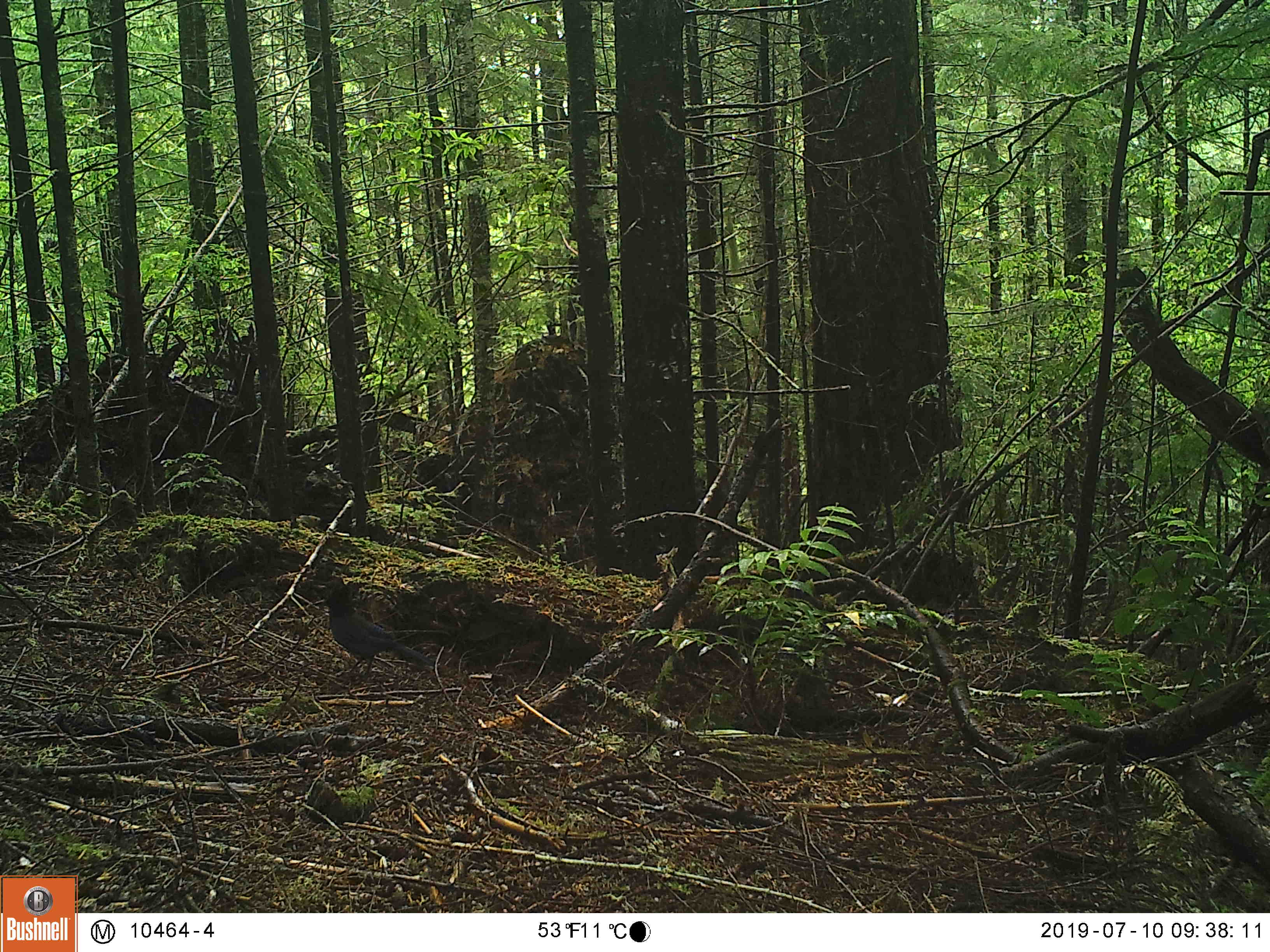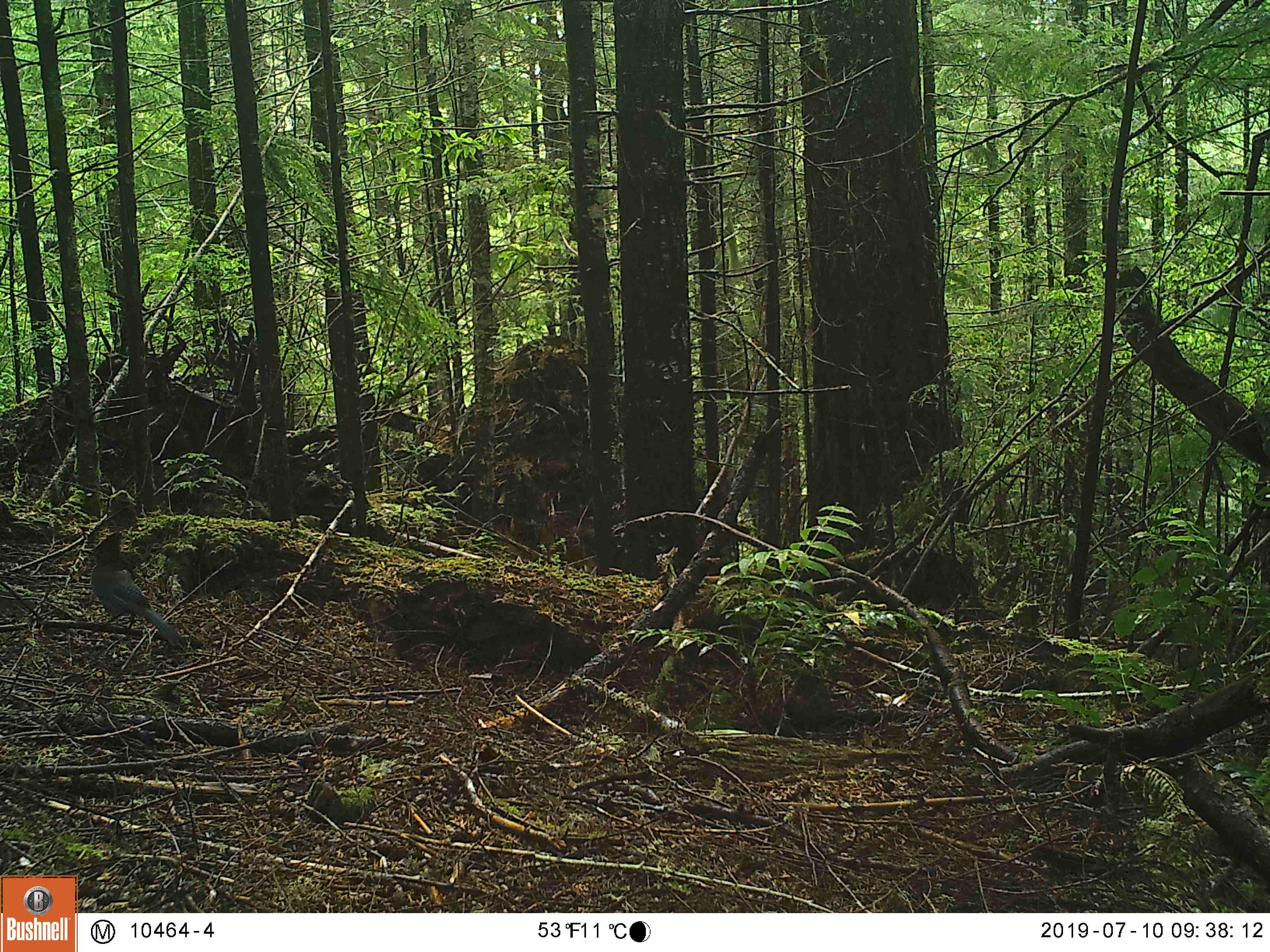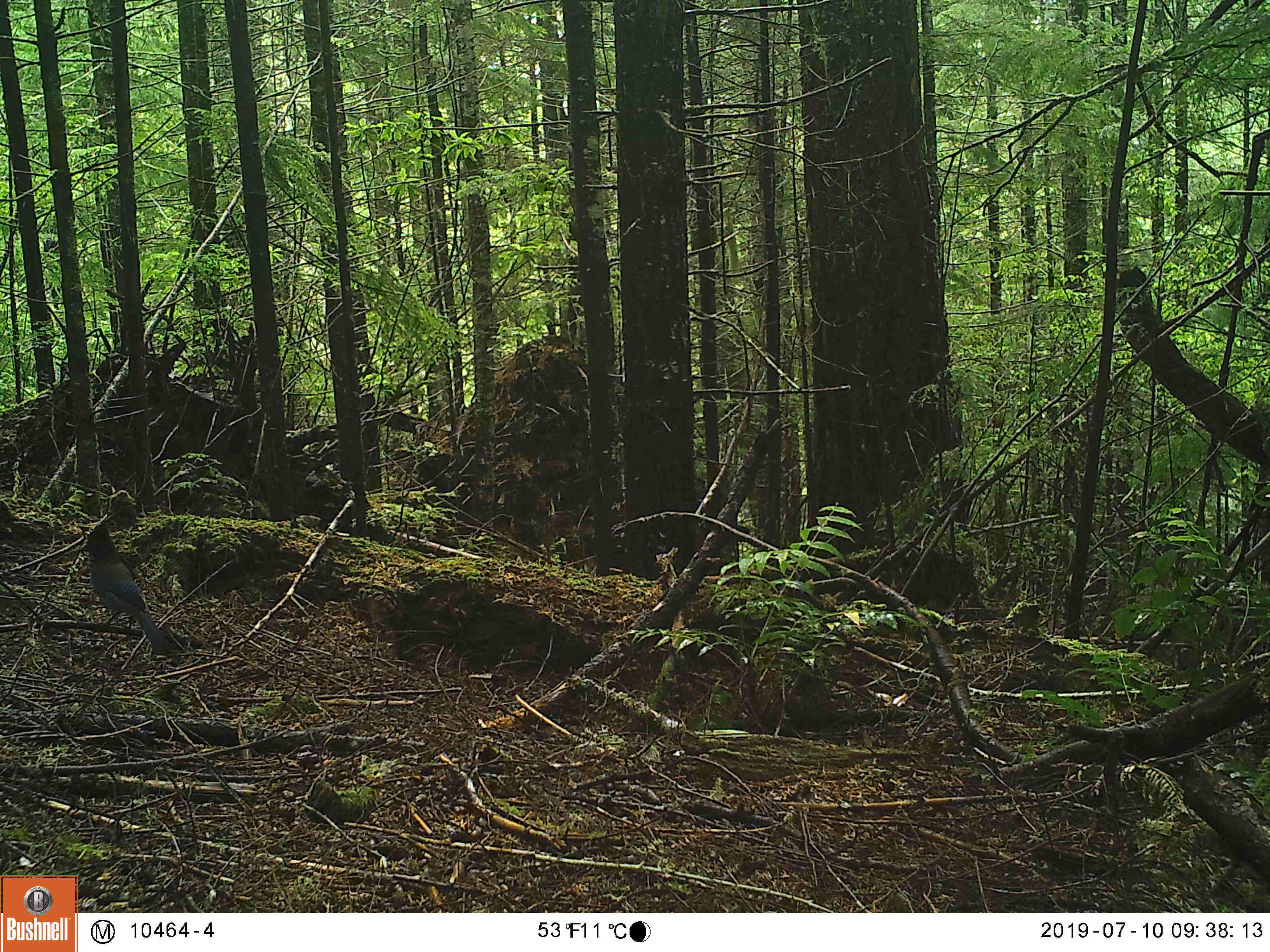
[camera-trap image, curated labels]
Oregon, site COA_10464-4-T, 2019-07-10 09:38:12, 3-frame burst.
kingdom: Animalia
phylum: Chordata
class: Aves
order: Passeriformes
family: Corvidae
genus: Cyanocitta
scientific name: Cyanocitta stelleri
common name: steller's jay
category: stellers jay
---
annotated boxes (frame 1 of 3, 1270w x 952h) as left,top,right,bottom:
stellers jay: 316,581,434,679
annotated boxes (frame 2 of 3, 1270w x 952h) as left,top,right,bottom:
stellers jay: 85,533,189,644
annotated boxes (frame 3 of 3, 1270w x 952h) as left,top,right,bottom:
stellers jay: 76,521,174,656